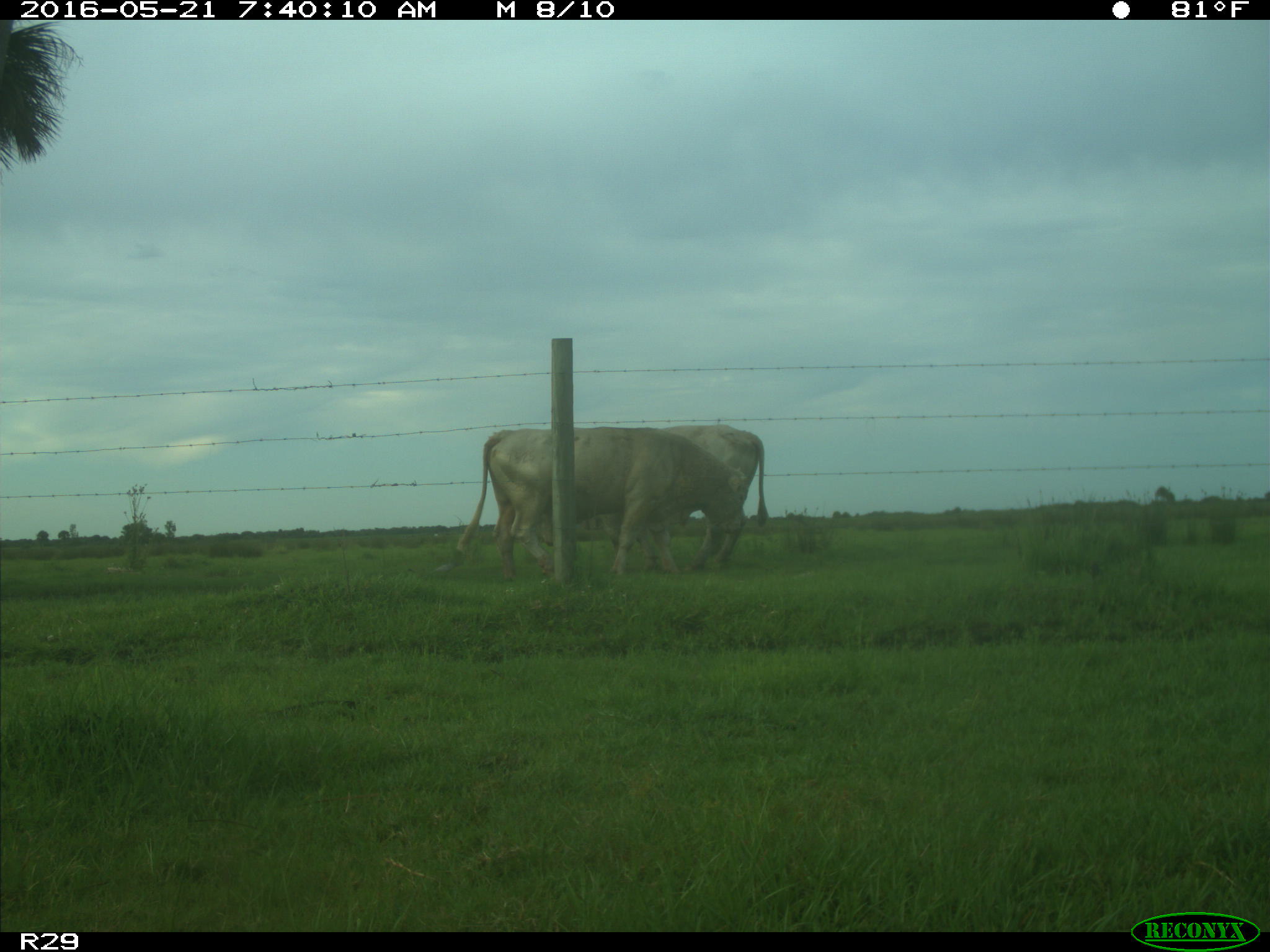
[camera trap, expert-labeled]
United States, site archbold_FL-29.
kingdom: Animalia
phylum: Chordata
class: Mammalia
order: Artiodactyla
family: Bovidae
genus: Bos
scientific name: Bos taurus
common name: domestic cow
Bos taurus (domestic cow).